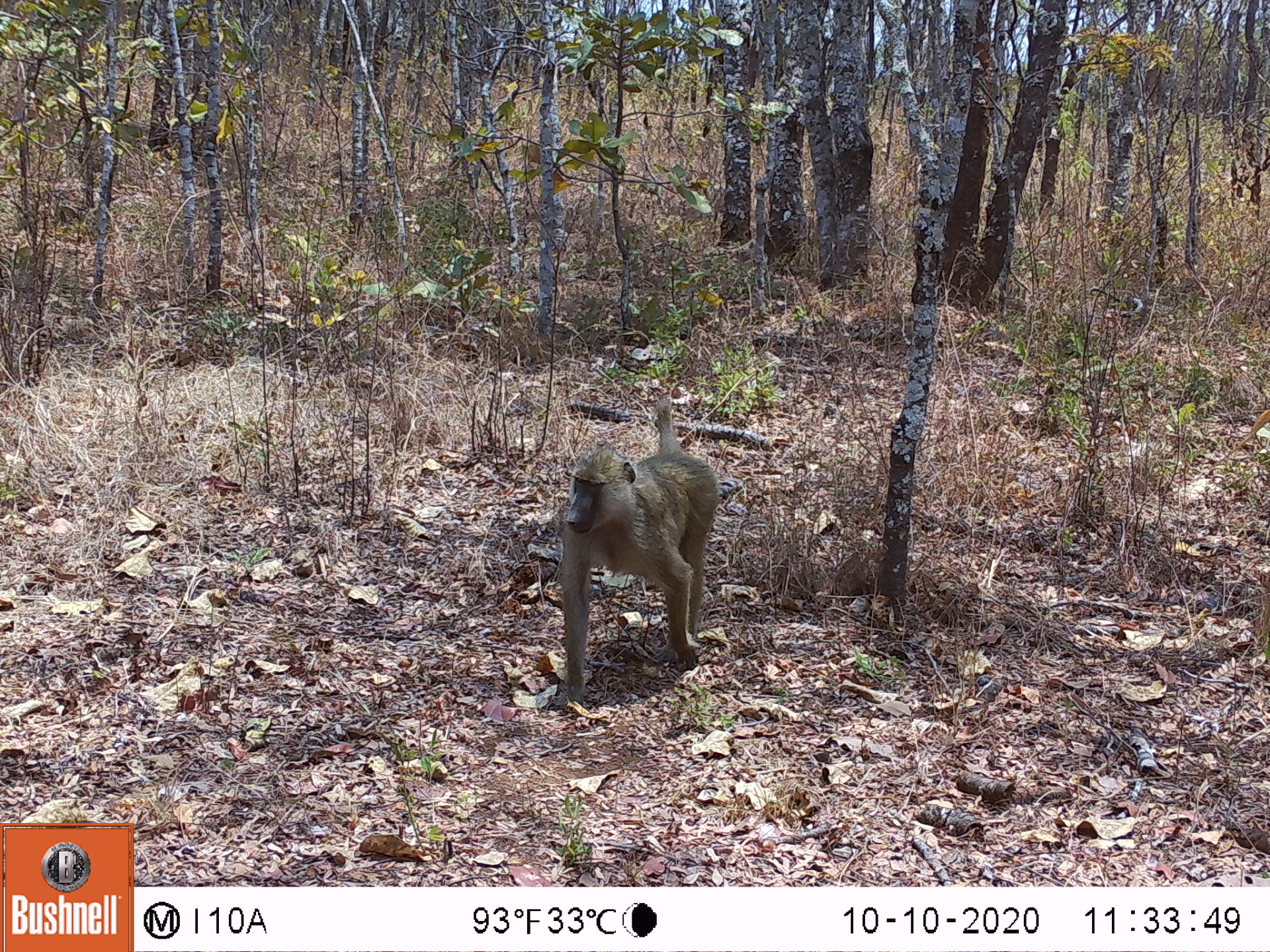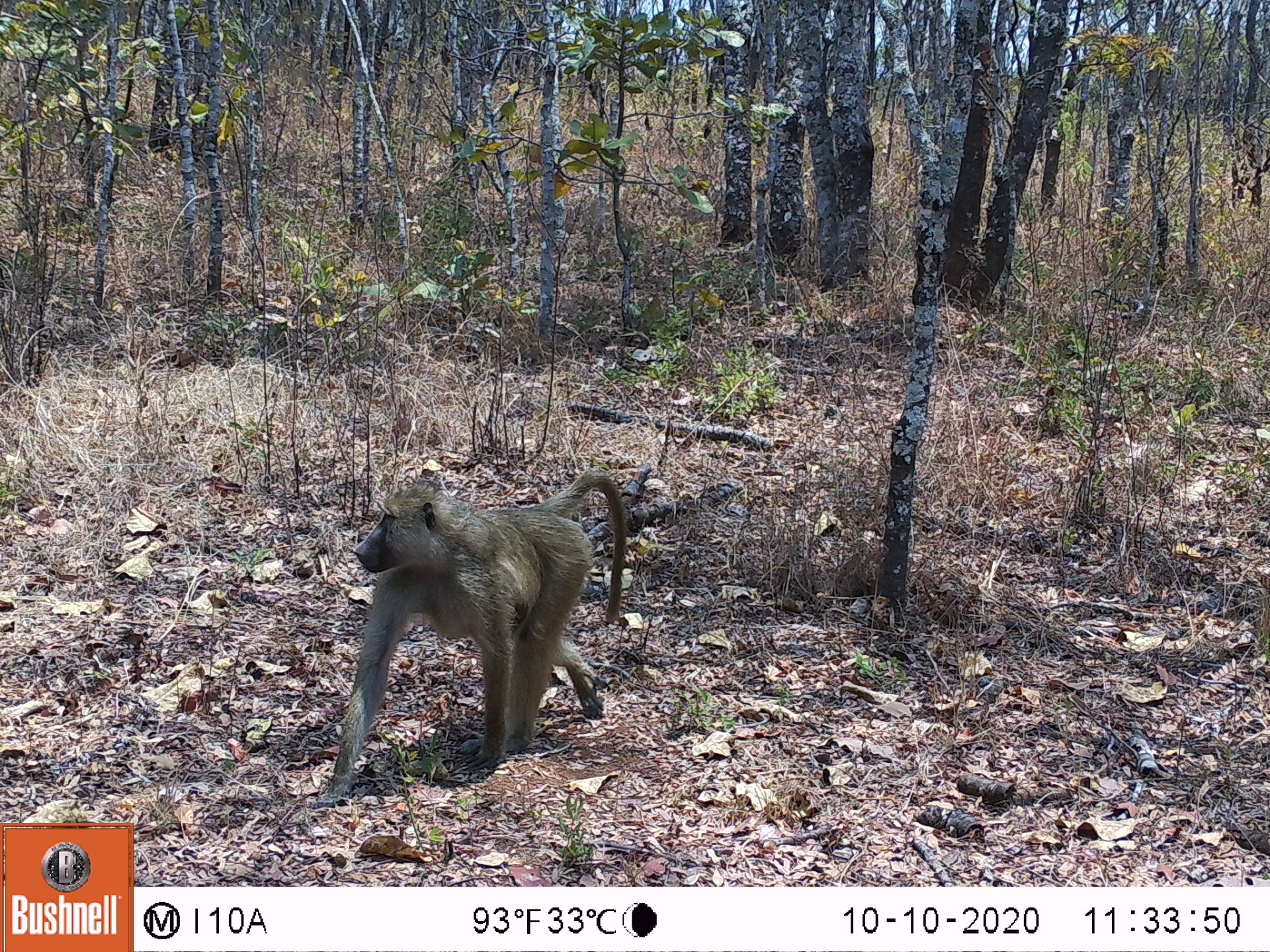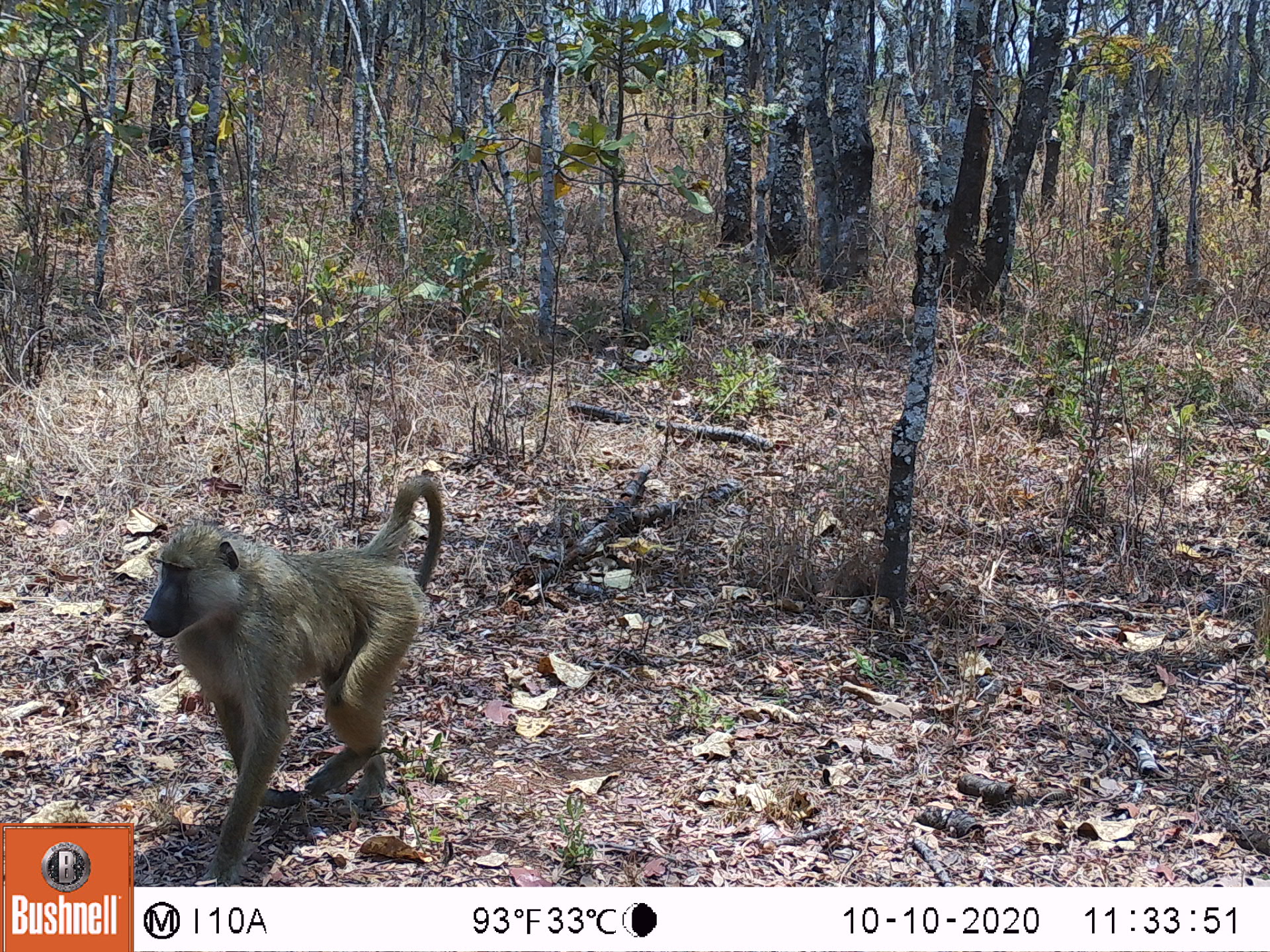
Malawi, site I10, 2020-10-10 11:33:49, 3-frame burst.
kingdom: Animalia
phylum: Chordata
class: Mammalia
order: Primates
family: Cercopithecidae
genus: Papio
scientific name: Papio cynocephalus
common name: yellow baboon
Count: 1.